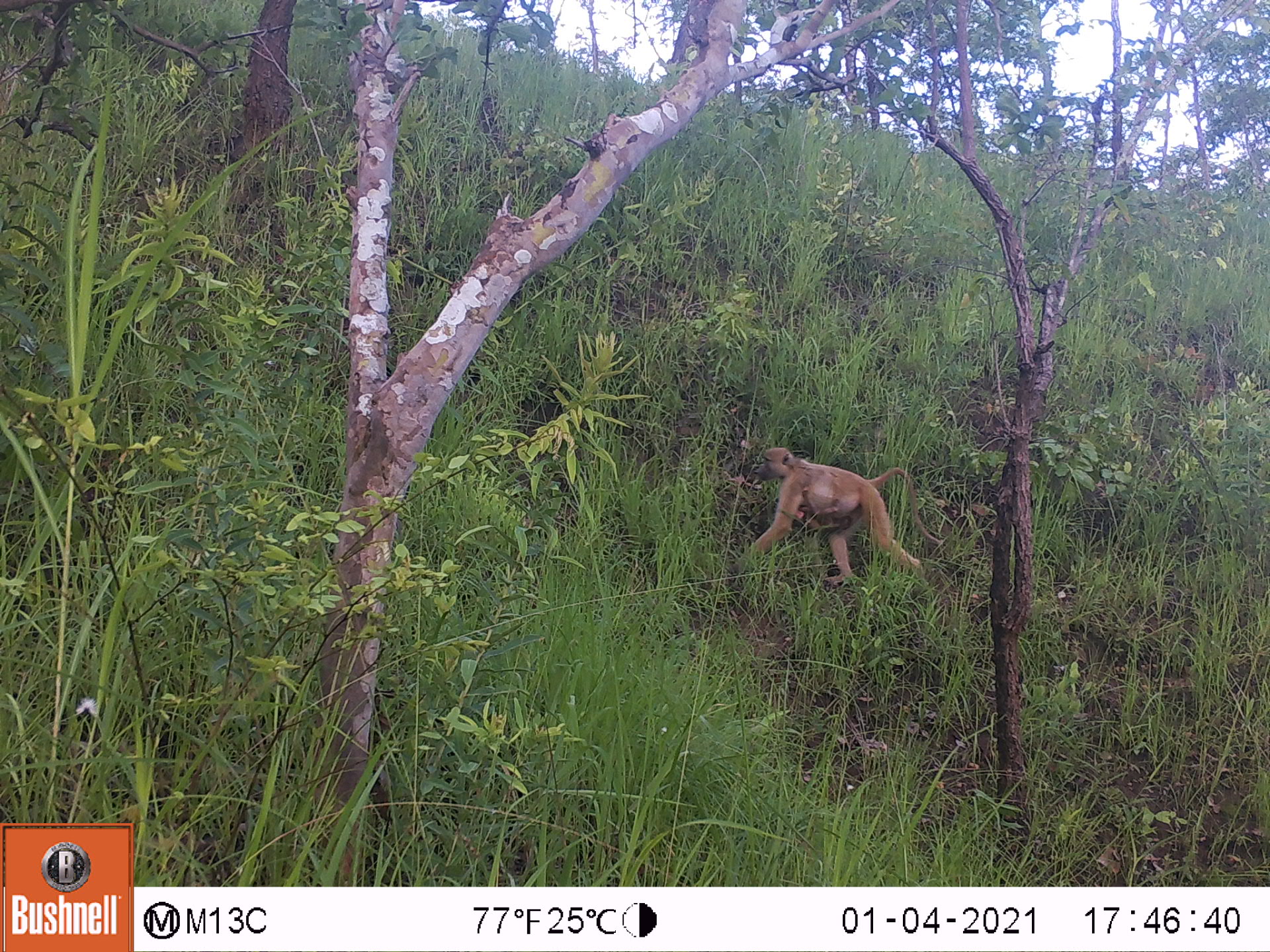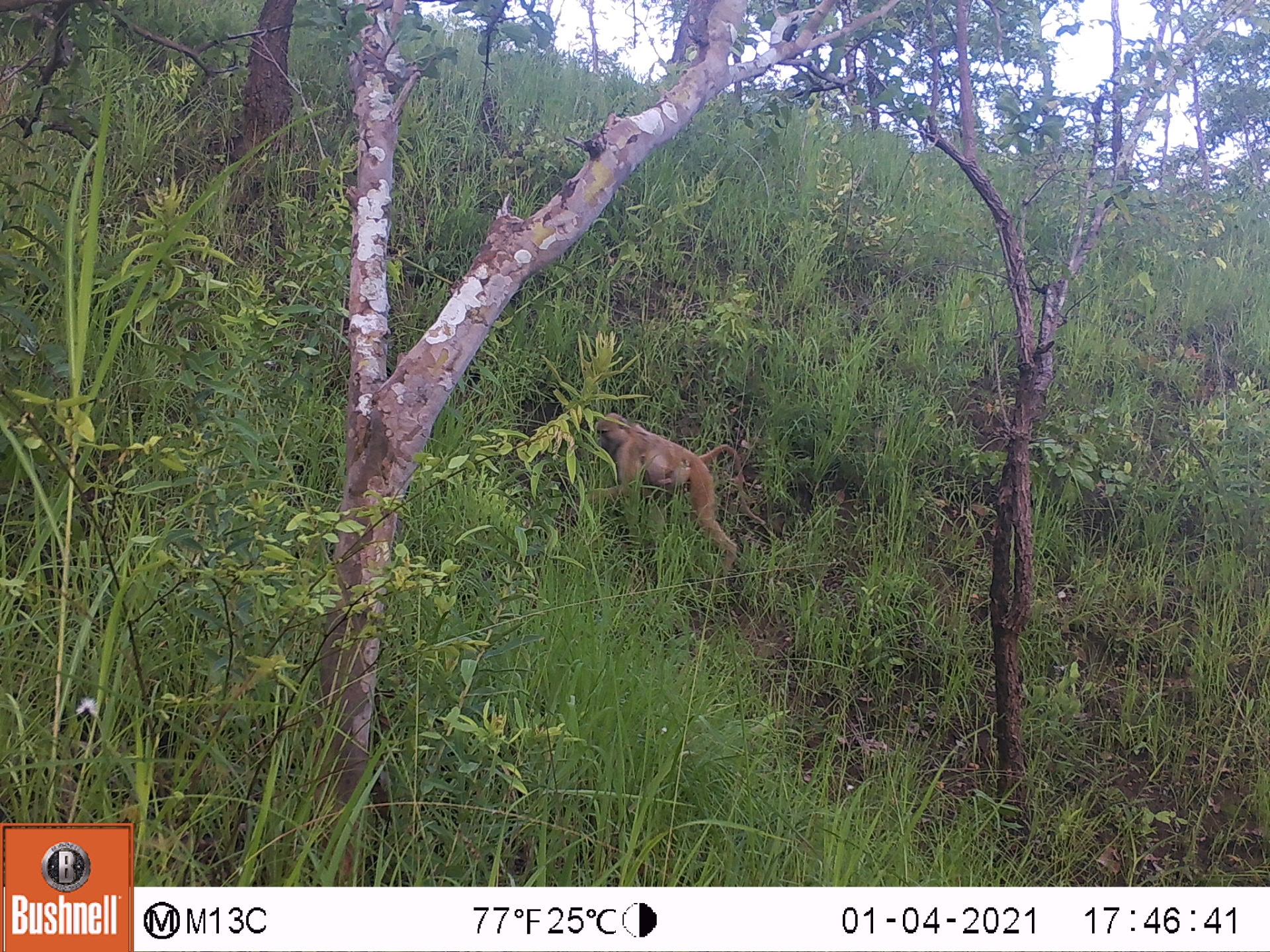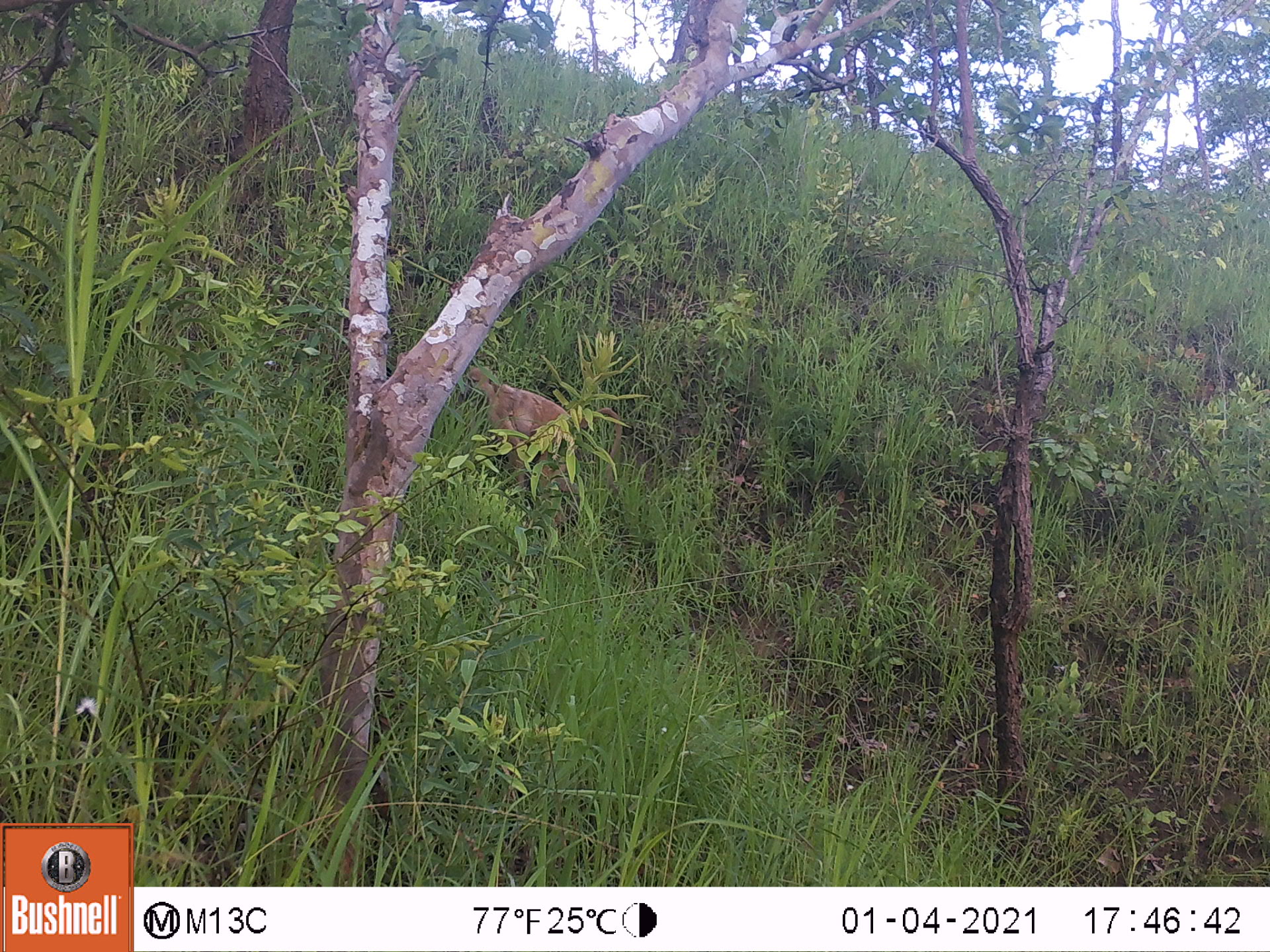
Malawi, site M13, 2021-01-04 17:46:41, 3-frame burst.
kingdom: Animalia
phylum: Chordata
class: Mammalia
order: Primates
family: Cercopithecidae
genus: Papio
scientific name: Papio cynocephalus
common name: yellow baboon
Yellow baboon (Papio cynocephalus), count 1.